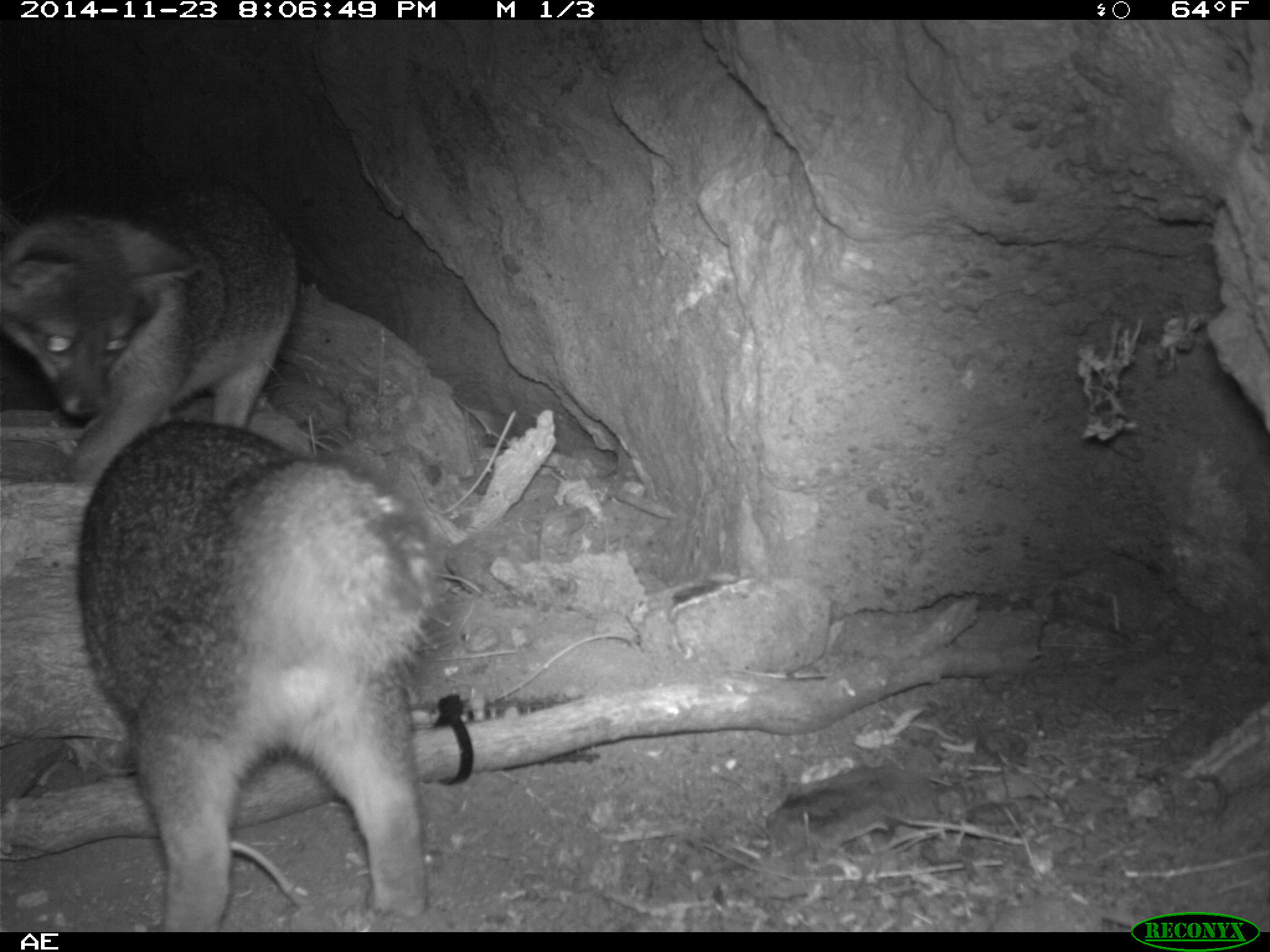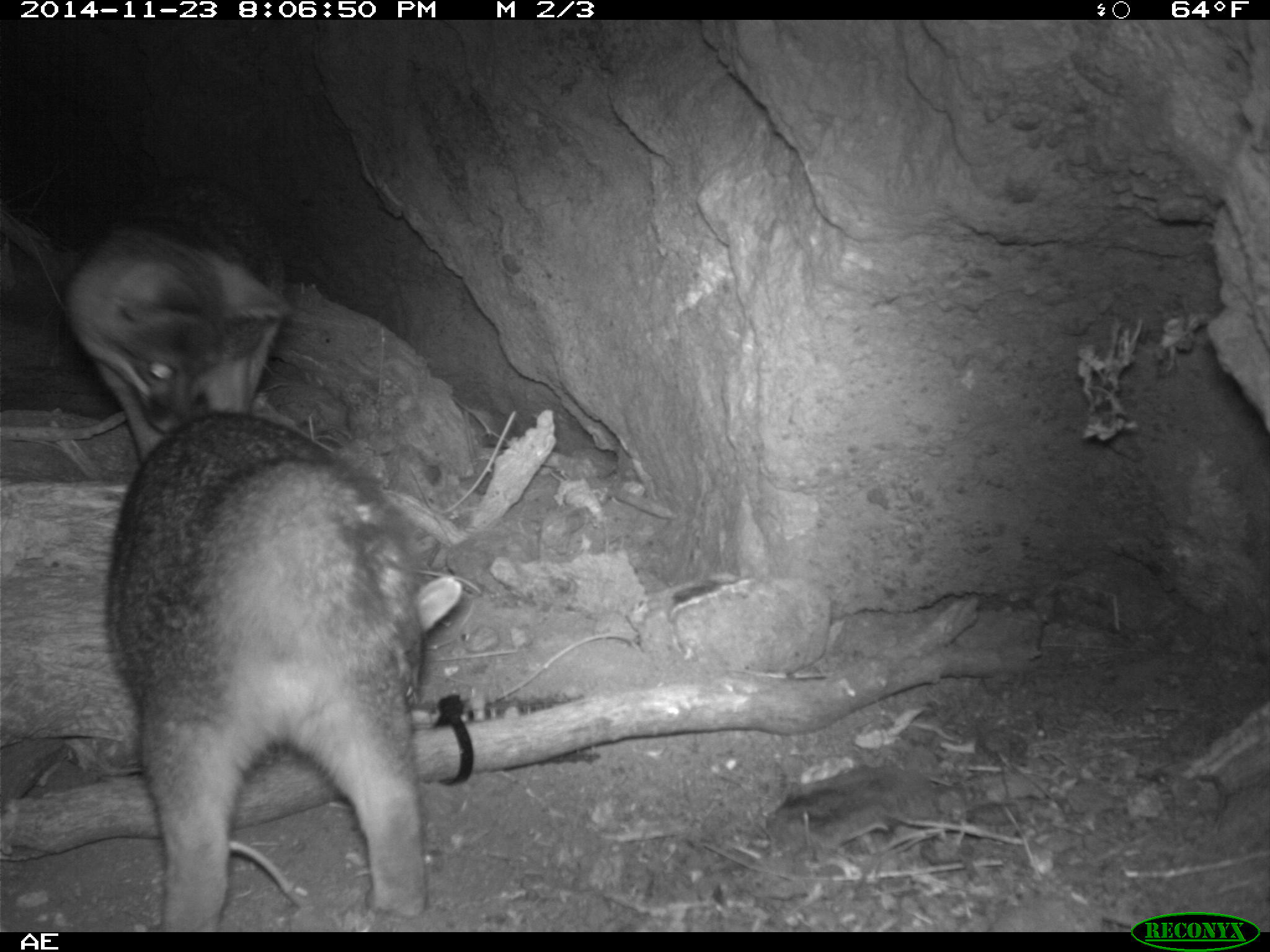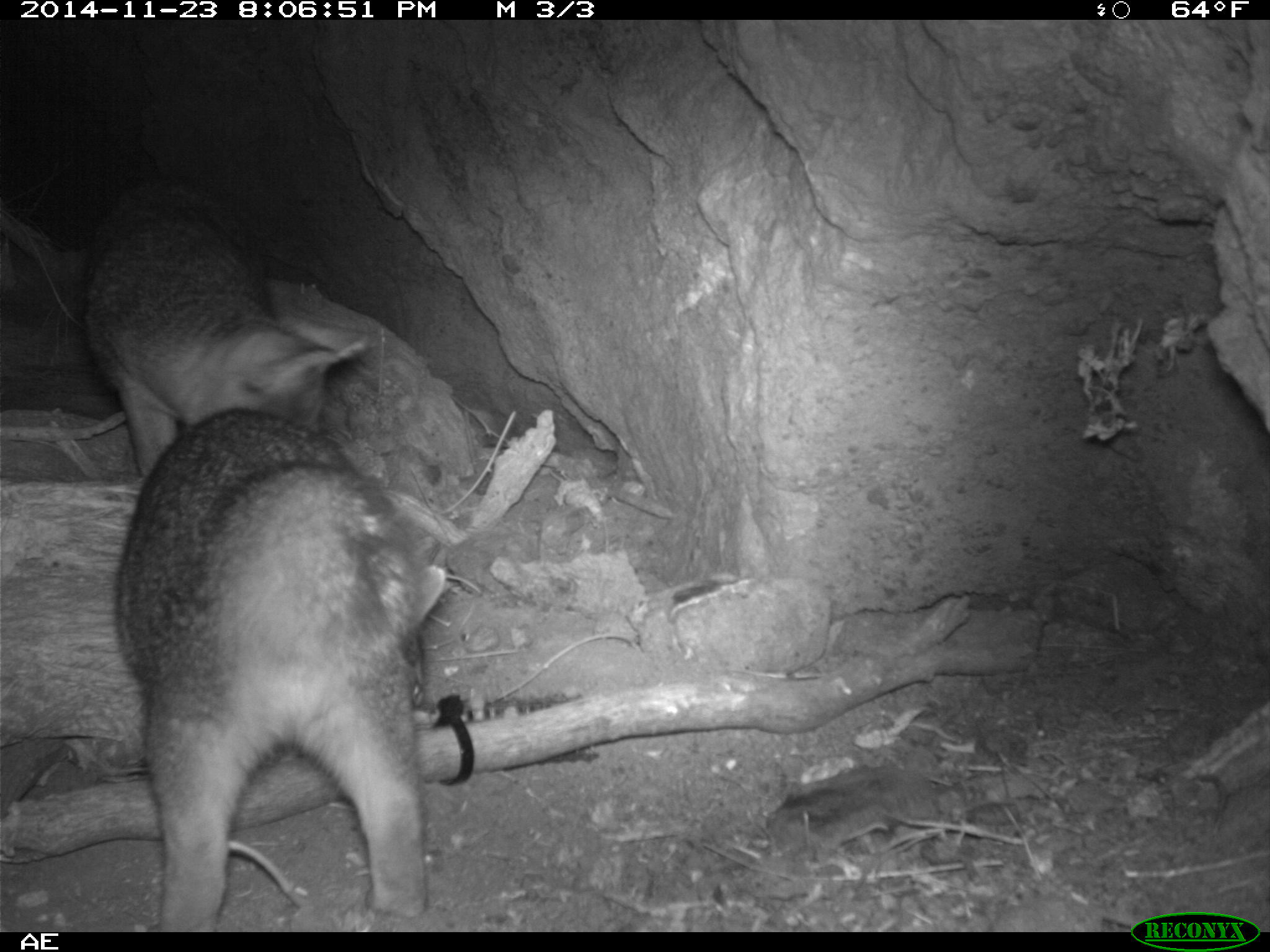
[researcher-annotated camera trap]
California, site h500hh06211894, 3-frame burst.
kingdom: Animalia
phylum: Chordata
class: Mammalia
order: Carnivora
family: Canidae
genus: Urocyon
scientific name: Urocyon littoralis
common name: island fox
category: fox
Fox (island fox) (Urocyon littoralis).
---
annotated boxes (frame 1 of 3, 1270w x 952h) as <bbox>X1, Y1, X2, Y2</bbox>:
fox: <bbox>74, 421, 440, 929</bbox>; <bbox>0, 178, 295, 483</bbox>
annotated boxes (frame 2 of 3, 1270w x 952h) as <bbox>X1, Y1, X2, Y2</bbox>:
fox: <bbox>104, 407, 466, 932</bbox>; <bbox>66, 174, 287, 466</bbox>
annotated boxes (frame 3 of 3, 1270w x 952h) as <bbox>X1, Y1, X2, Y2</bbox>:
fox: <bbox>111, 410, 427, 929</bbox>; <bbox>0, 178, 370, 476</bbox>